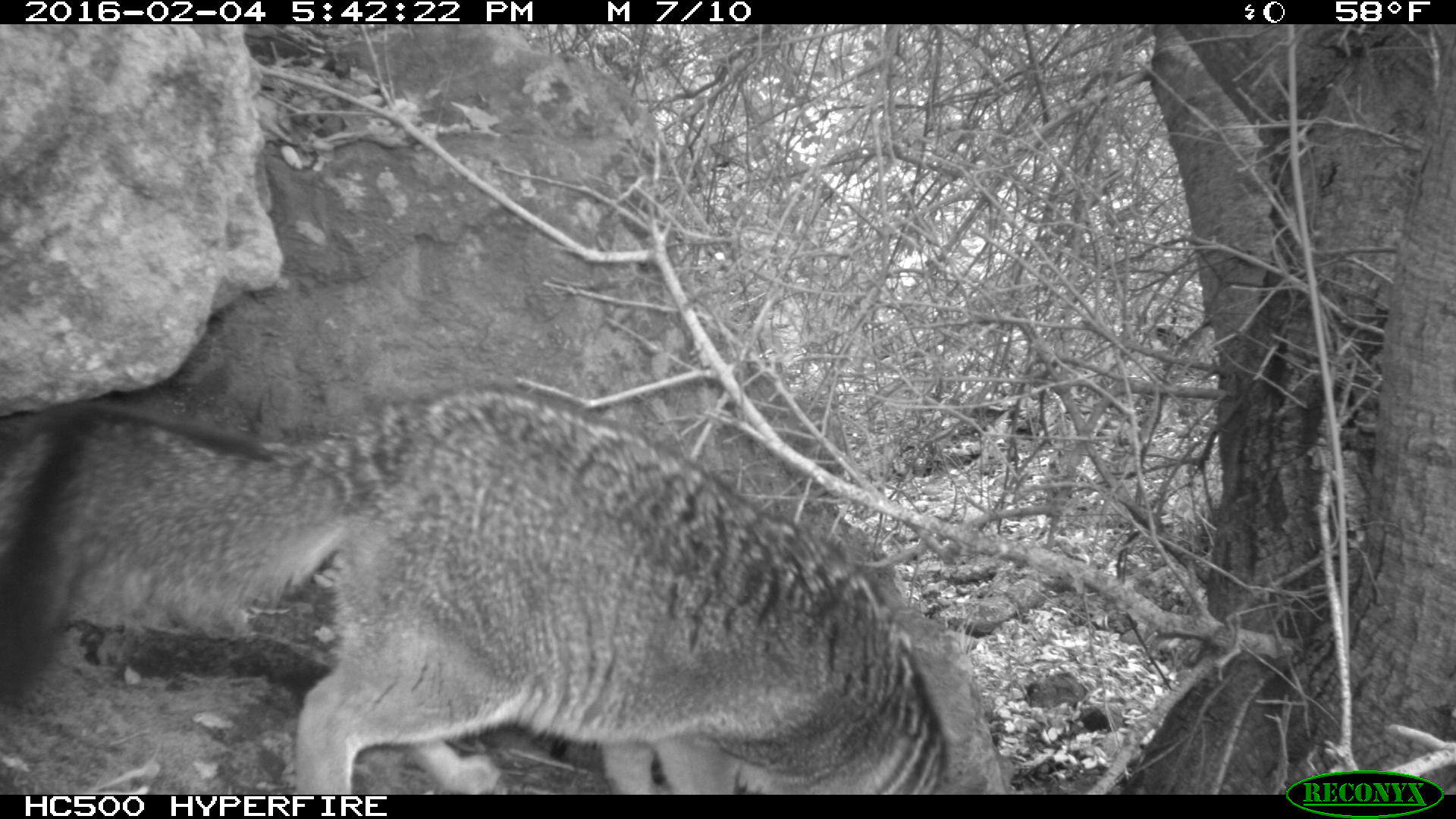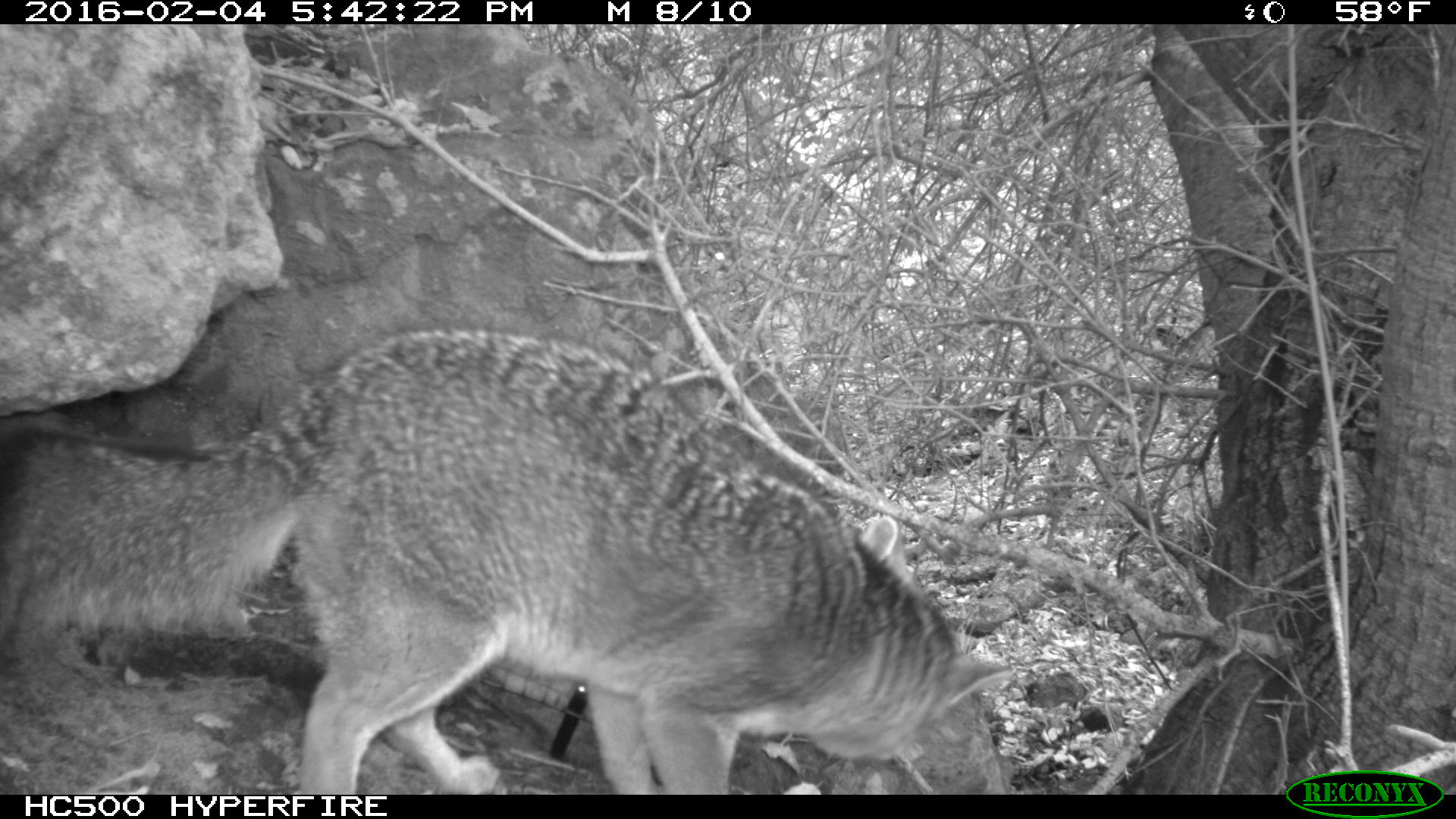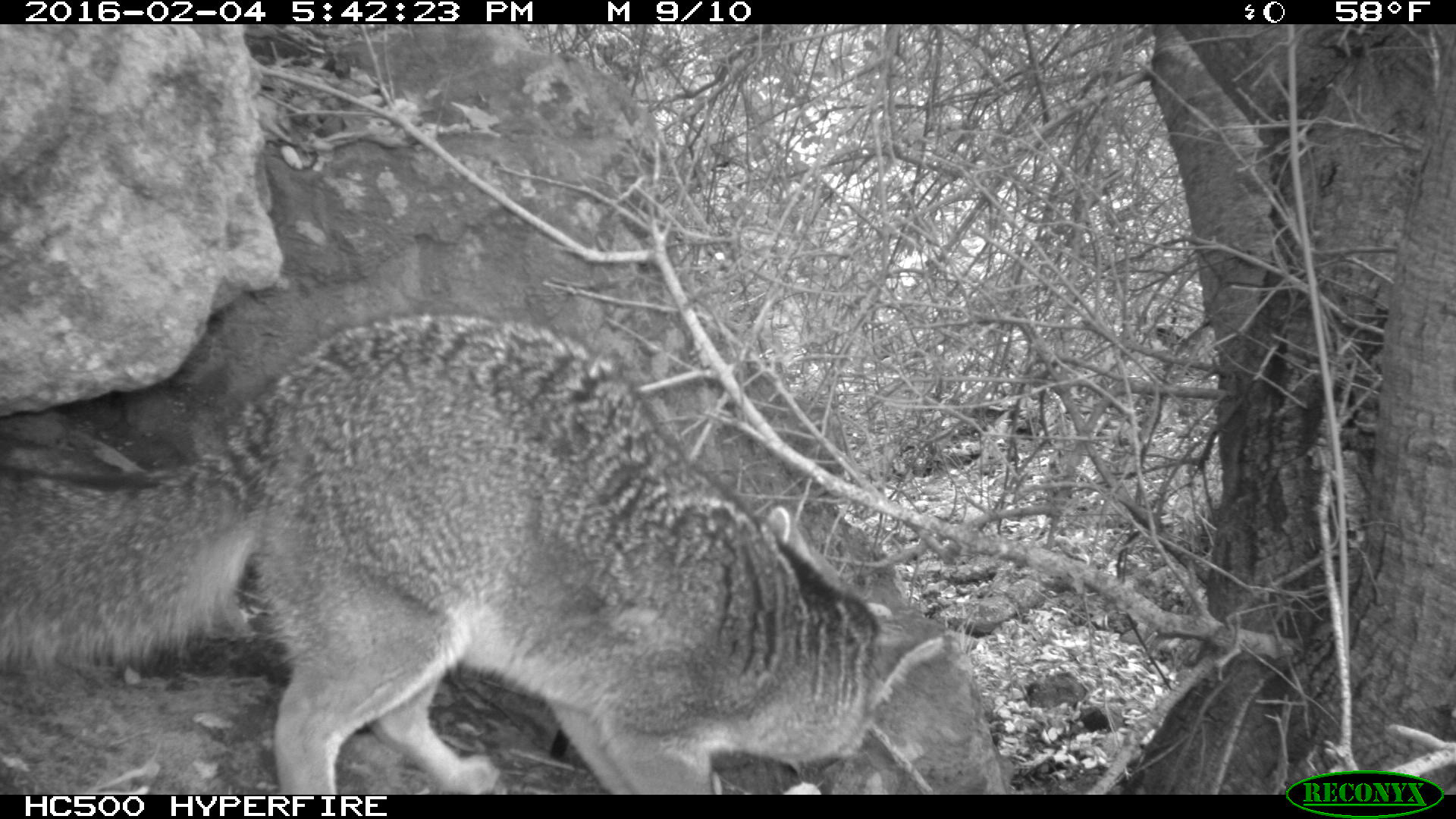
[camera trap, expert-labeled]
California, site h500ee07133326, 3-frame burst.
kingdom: Animalia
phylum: Chordata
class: Mammalia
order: Carnivora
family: Canidae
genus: Urocyon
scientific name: Urocyon littoralis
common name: island fox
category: fox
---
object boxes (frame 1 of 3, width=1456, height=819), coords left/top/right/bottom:
fox: 0/381/940/794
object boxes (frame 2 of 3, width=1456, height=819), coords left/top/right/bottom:
fox: 0/324/1016/794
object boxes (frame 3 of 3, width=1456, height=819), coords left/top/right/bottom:
fox: 0/311/943/794